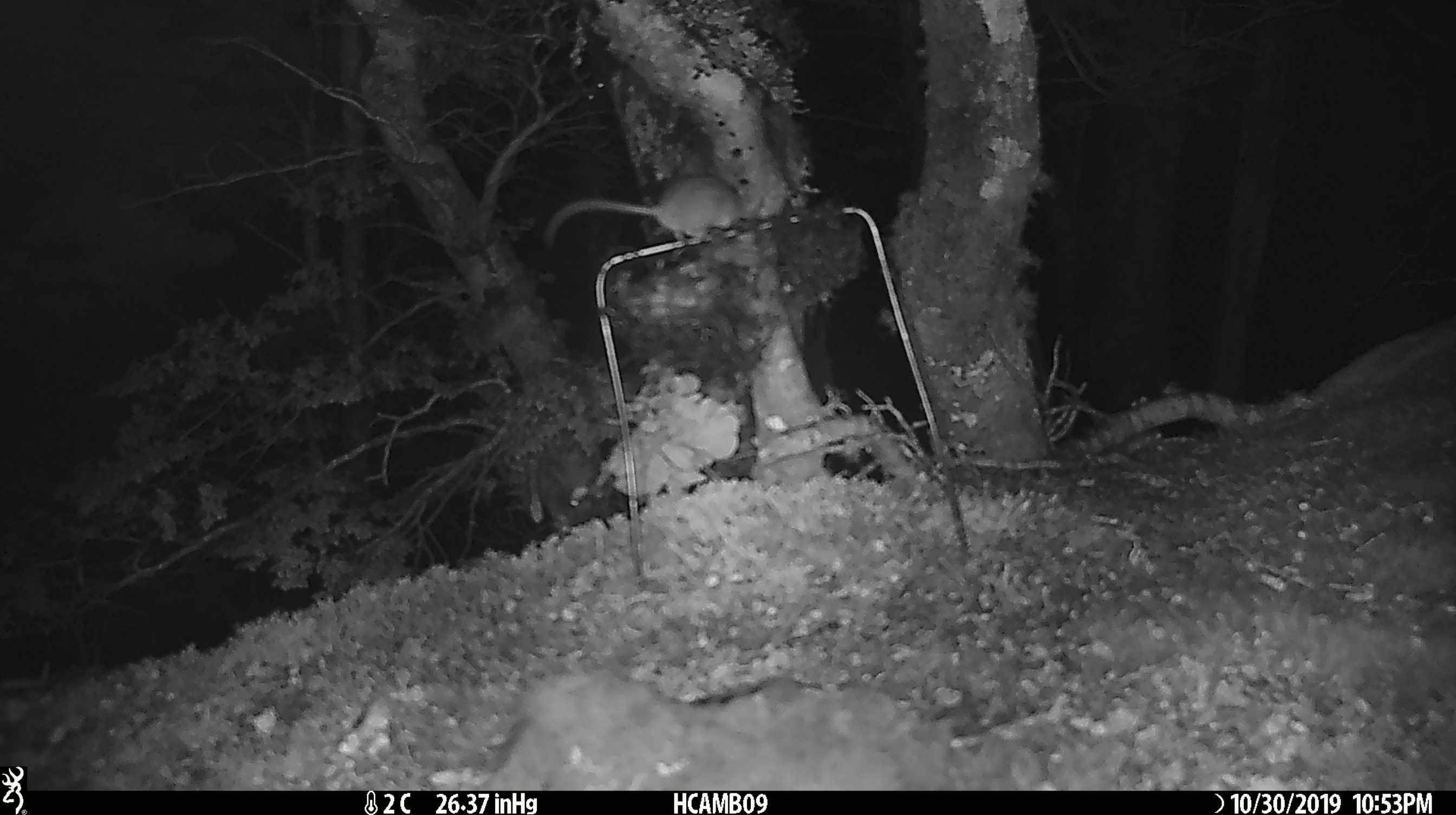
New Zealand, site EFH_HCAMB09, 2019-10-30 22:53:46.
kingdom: Animalia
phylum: Chordata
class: Mammalia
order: Rodentia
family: Muridae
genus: Mus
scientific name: Mus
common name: mouse